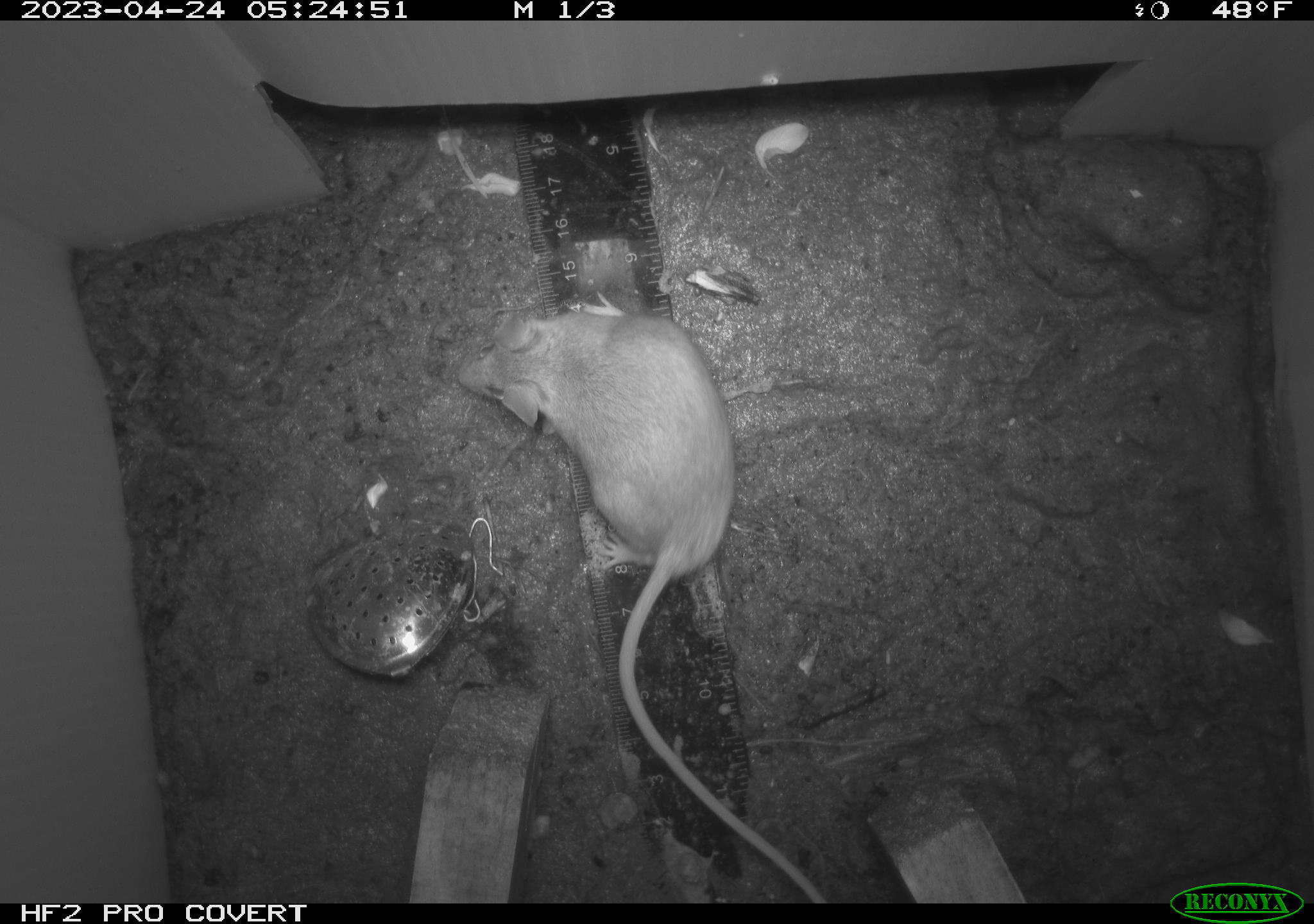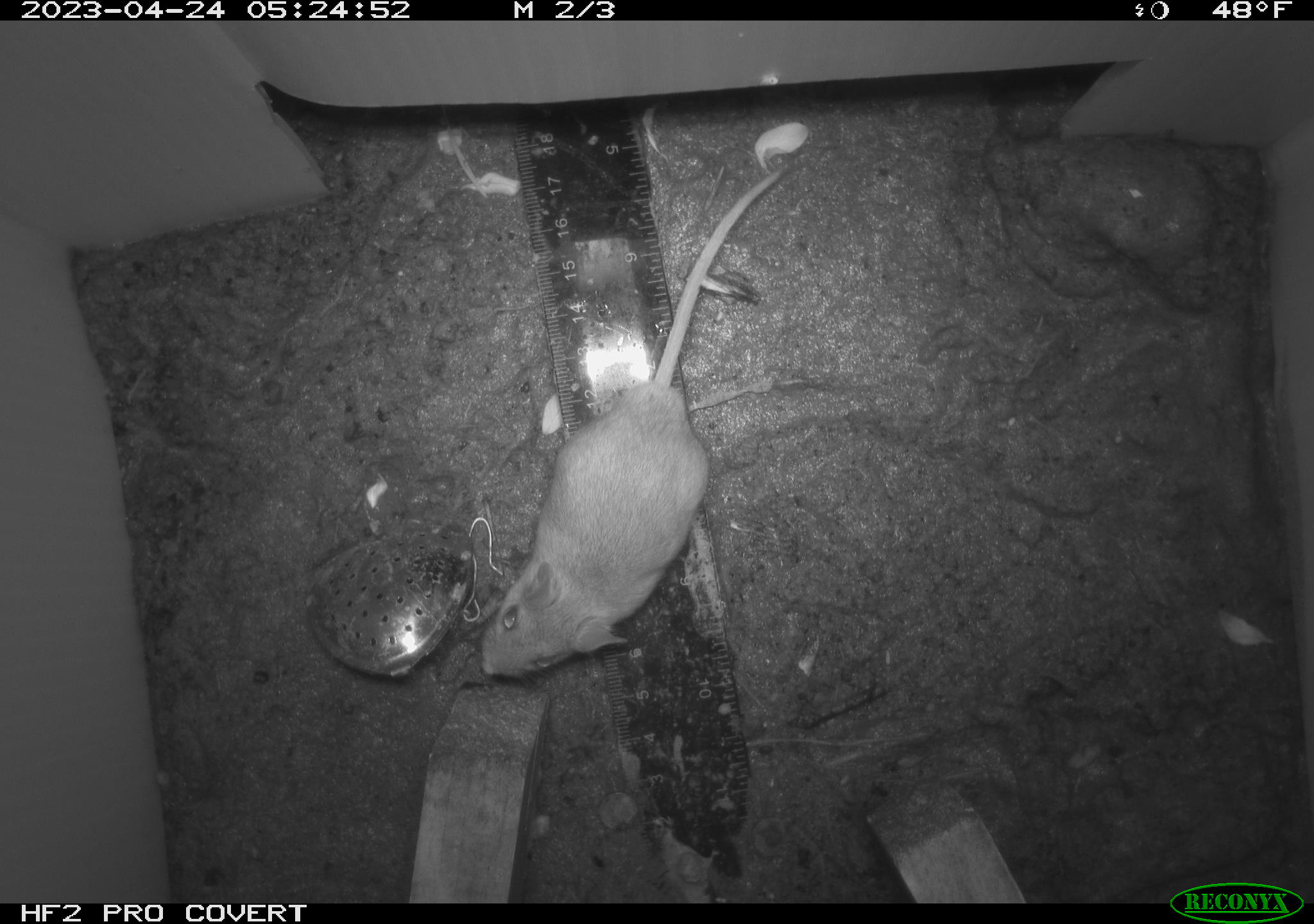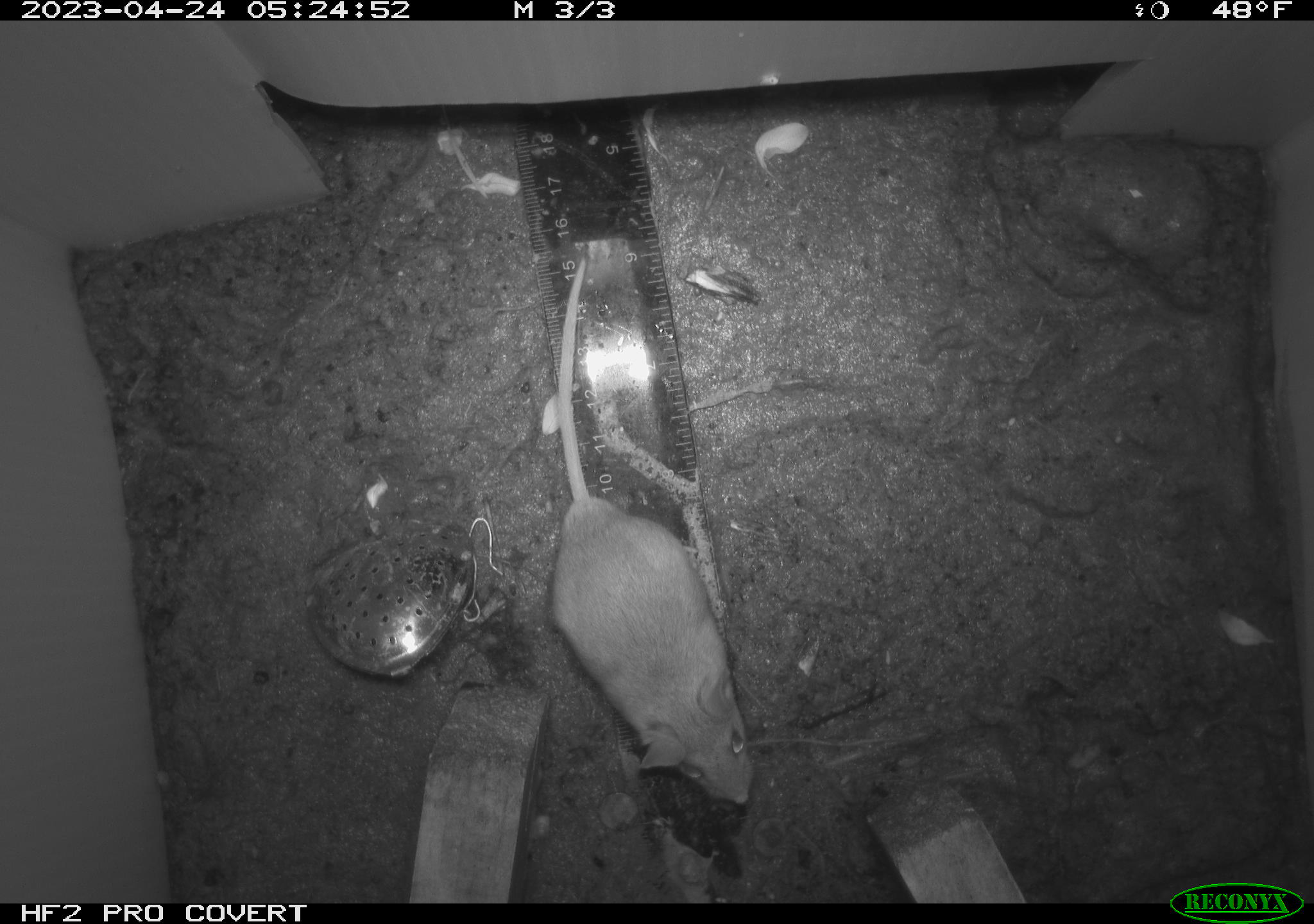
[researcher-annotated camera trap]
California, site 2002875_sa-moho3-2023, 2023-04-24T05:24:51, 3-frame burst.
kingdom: Animalia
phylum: Chordata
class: Mammalia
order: Rodentia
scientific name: Rodentia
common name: mouse species